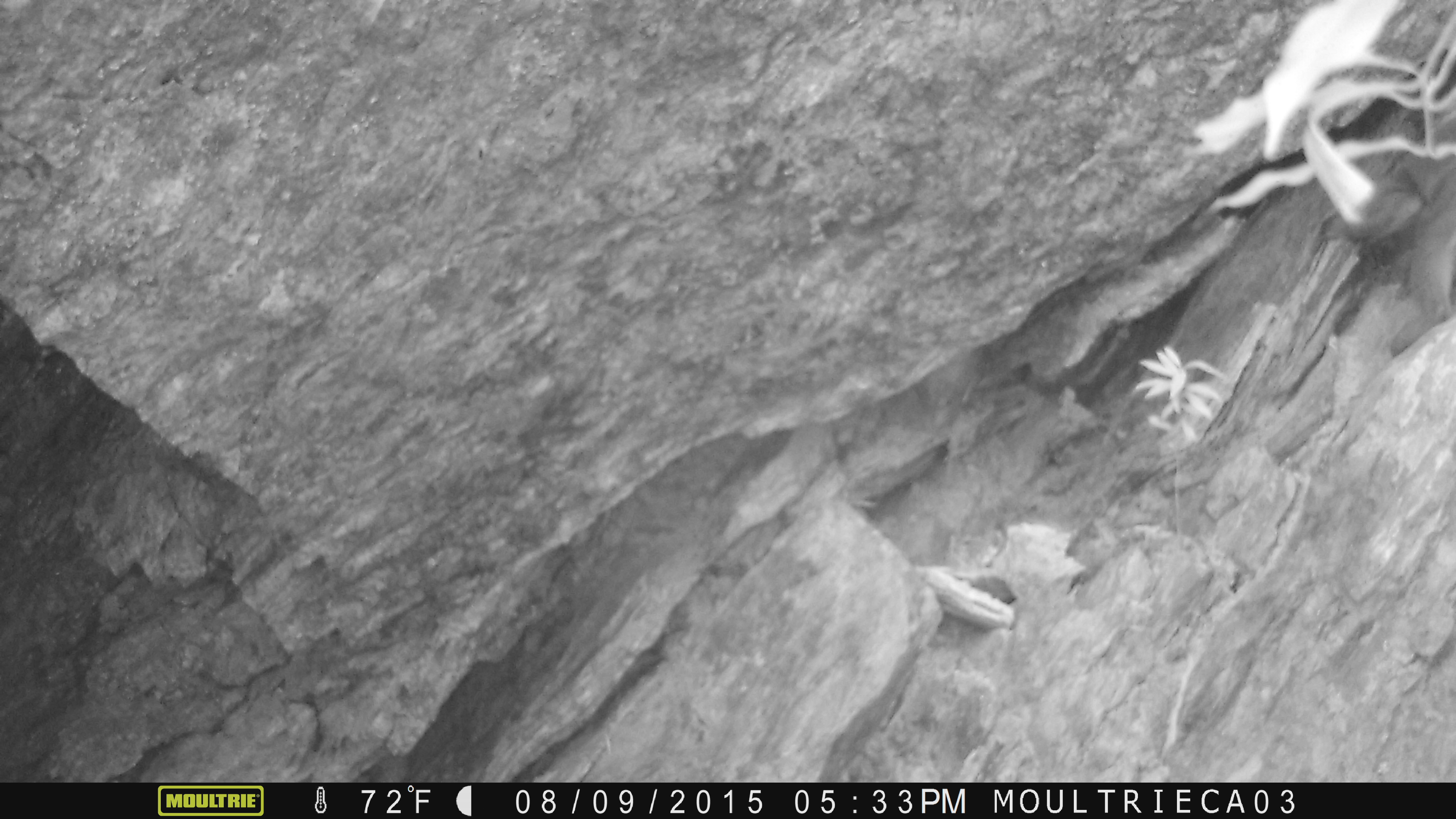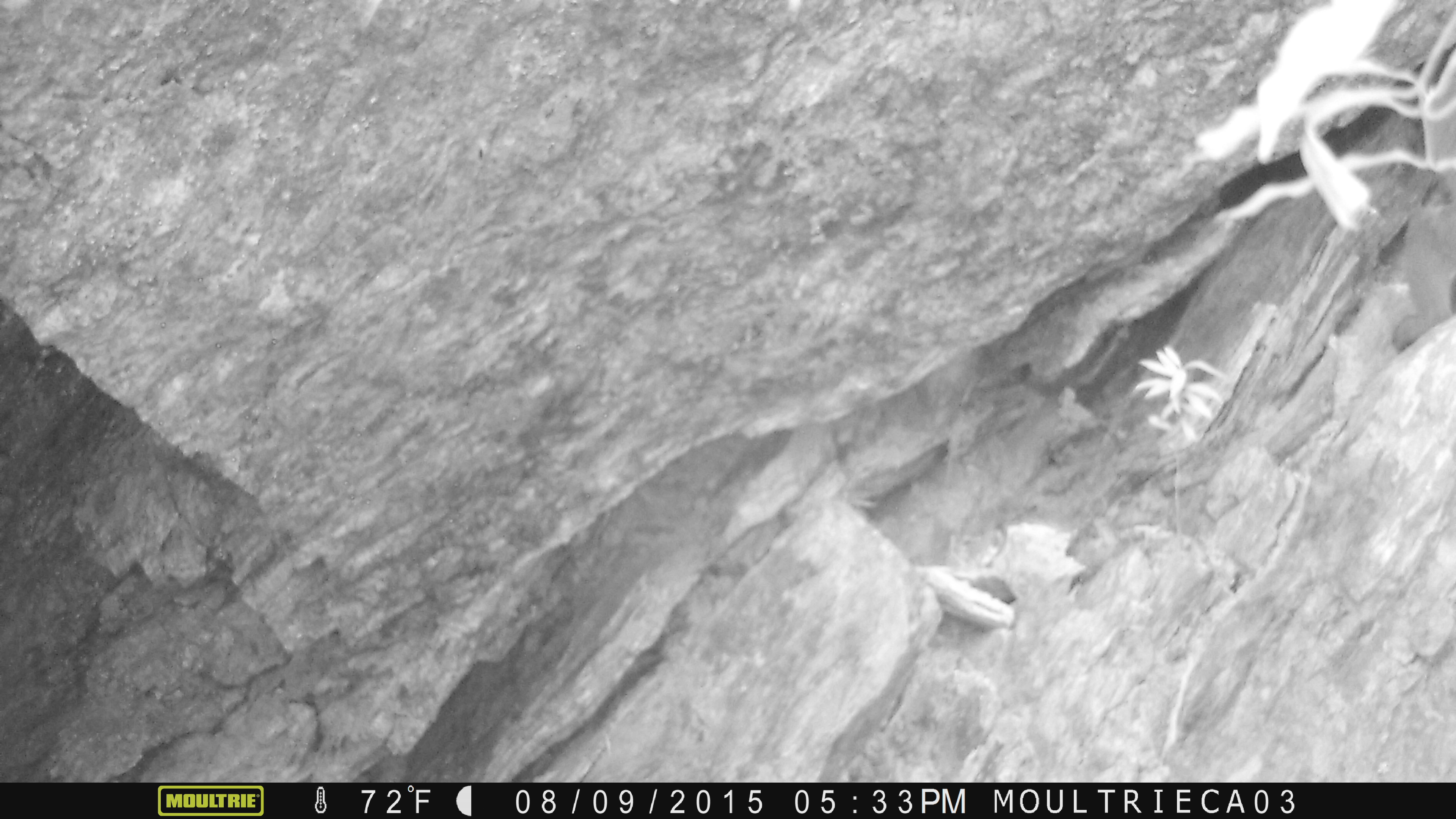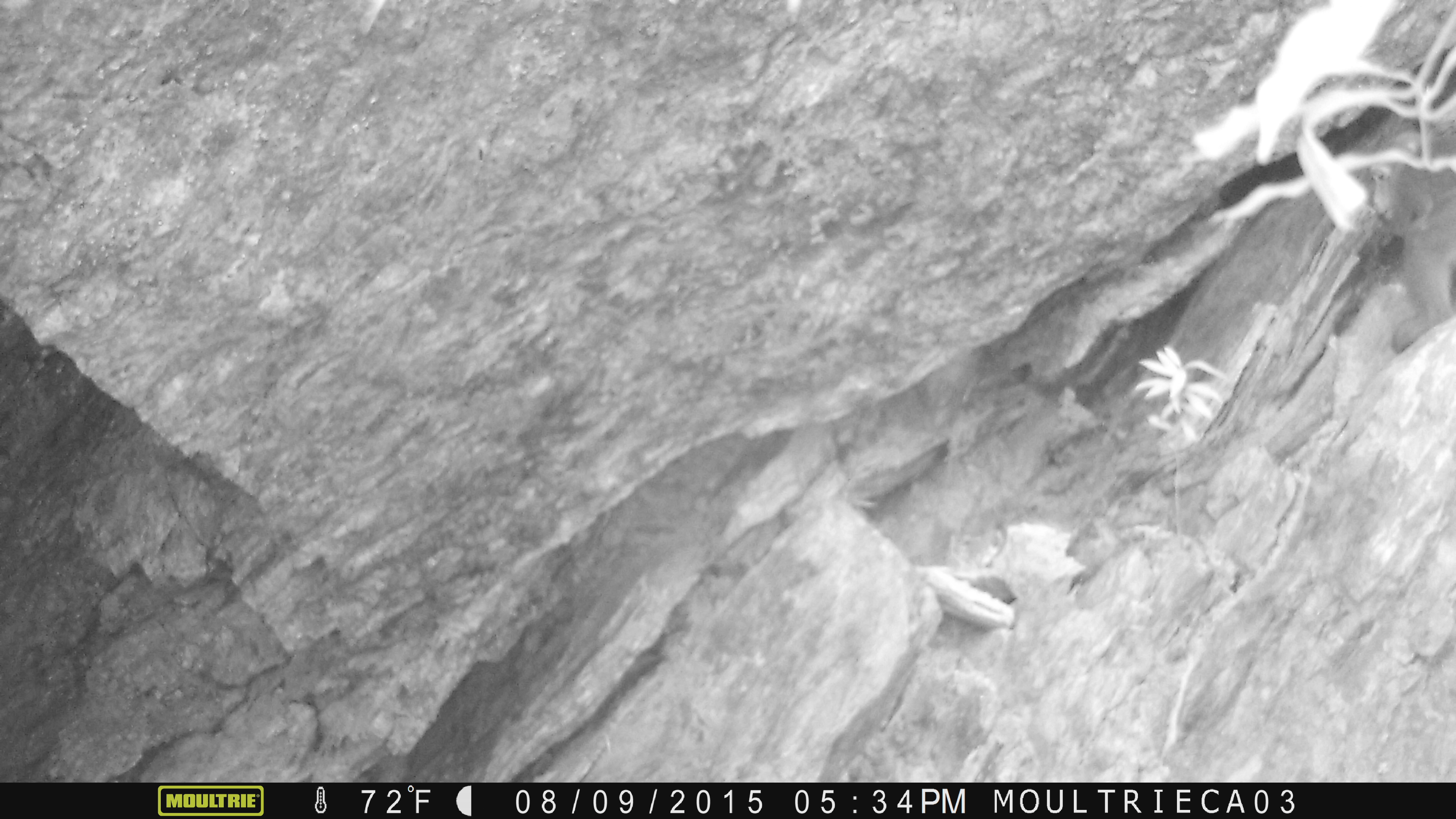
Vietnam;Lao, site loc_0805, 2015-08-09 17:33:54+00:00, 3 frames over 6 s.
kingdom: Animalia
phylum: Chordata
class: Mammalia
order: Primates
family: Cercopithecidae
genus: Macaca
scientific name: Macaca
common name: macaque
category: macaque not stump tailed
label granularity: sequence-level